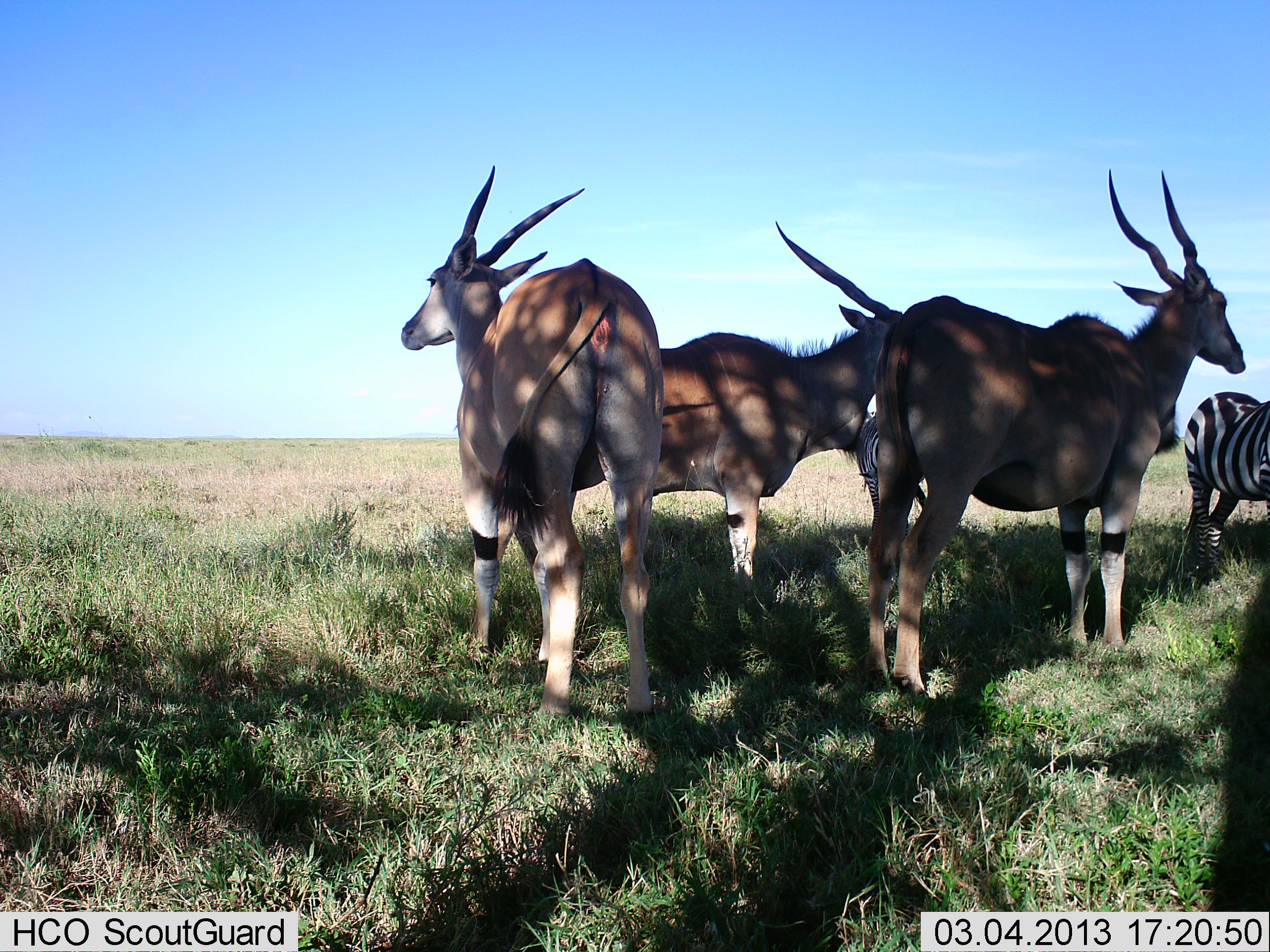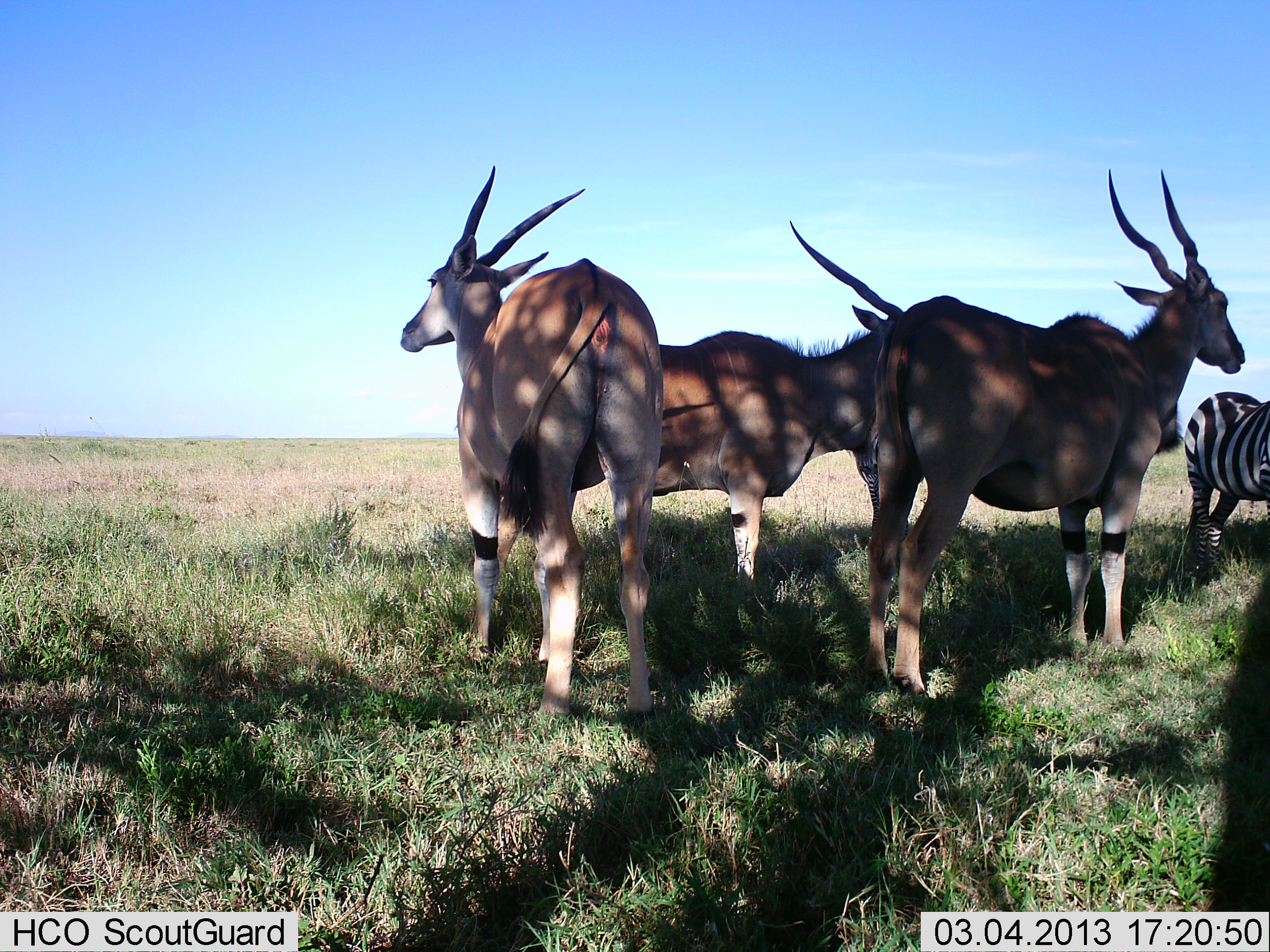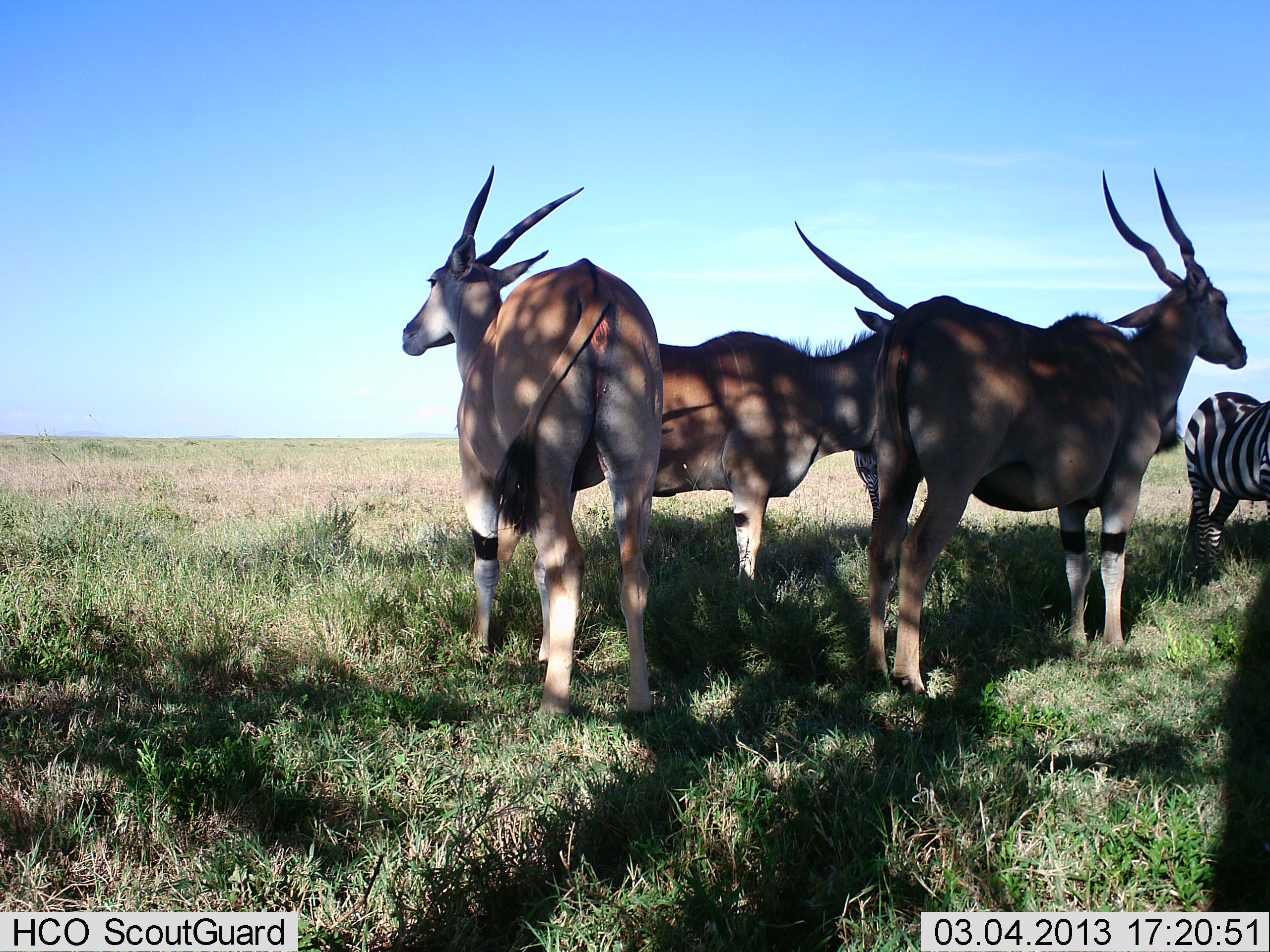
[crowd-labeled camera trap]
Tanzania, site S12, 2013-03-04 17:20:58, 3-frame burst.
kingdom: Animalia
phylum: Chordata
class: Mammalia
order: Artiodactyla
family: Bovidae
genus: Tragelaphus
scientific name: Tragelaphus oryx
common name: eland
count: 3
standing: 95%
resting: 10%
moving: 0%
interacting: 0%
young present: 0%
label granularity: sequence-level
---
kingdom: Animalia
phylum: Chordata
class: Mammalia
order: Perissodactyla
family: Equidae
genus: Equus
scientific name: Equus quagga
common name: plains zebra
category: zebra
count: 1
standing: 92%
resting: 8%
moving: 4%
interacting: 0%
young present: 0%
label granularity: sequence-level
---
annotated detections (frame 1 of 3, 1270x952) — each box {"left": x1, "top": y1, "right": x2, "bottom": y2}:
animal: {"left": 867, "top": 166, "right": 1249, "bottom": 694}; {"left": 496, "top": 218, "right": 905, "bottom": 602}; {"left": 396, "top": 166, "right": 666, "bottom": 724}; {"left": 1182, "top": 391, "right": 1270, "bottom": 586}; {"left": 858, "top": 414, "right": 902, "bottom": 528}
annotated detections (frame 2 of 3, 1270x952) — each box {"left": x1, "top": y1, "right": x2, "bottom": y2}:
animal: {"left": 864, "top": 168, "right": 1246, "bottom": 693}; {"left": 496, "top": 218, "right": 905, "bottom": 602}; {"left": 396, "top": 166, "right": 666, "bottom": 724}; {"left": 1182, "top": 391, "right": 1270, "bottom": 586}; {"left": 858, "top": 414, "right": 902, "bottom": 528}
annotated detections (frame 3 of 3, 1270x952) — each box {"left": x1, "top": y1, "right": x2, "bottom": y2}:
animal: {"left": 870, "top": 164, "right": 1252, "bottom": 692}; {"left": 496, "top": 218, "right": 905, "bottom": 602}; {"left": 396, "top": 166, "right": 666, "bottom": 724}; {"left": 1182, "top": 391, "right": 1270, "bottom": 586}; {"left": 858, "top": 414, "right": 902, "bottom": 528}